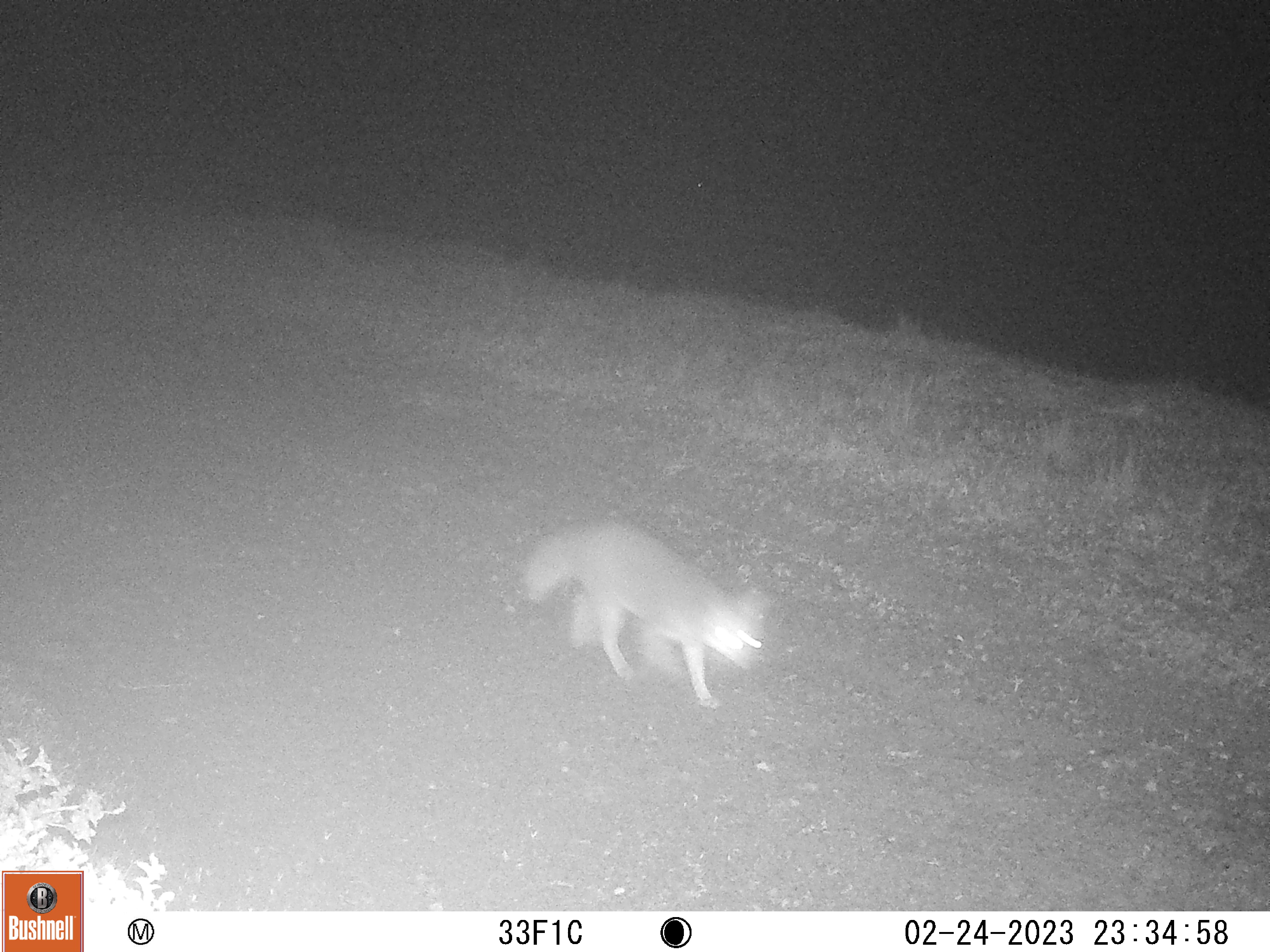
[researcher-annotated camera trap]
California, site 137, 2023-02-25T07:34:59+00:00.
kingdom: Animalia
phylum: Chordata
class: Mammalia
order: Carnivora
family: Canidae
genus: Urocyon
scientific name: Urocyon cinereoargenteus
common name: gray fox